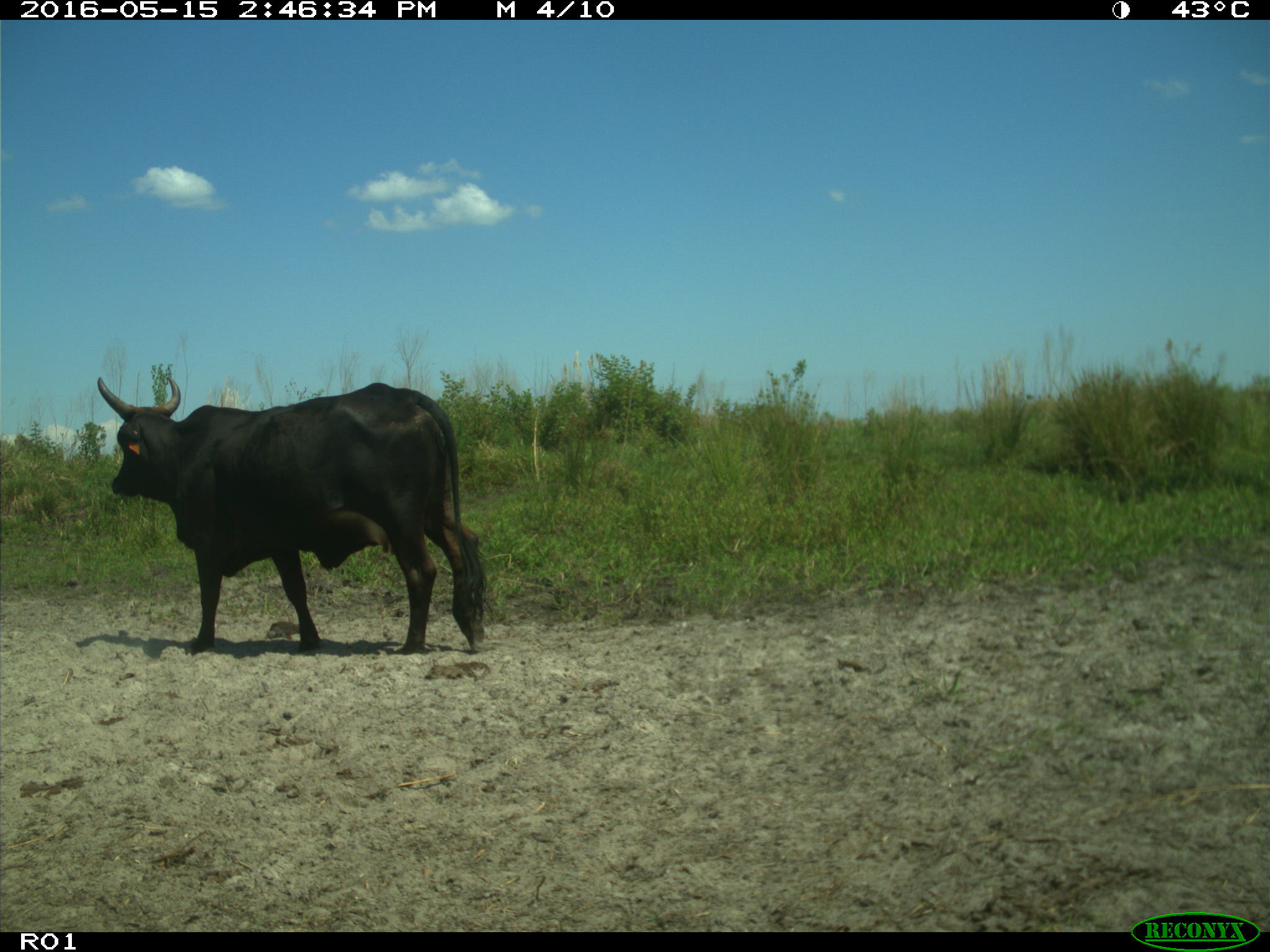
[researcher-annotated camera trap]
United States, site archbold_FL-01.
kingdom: Animalia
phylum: Chordata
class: Mammalia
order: Artiodactyla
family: Bovidae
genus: Bos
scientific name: Bos taurus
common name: domestic cow